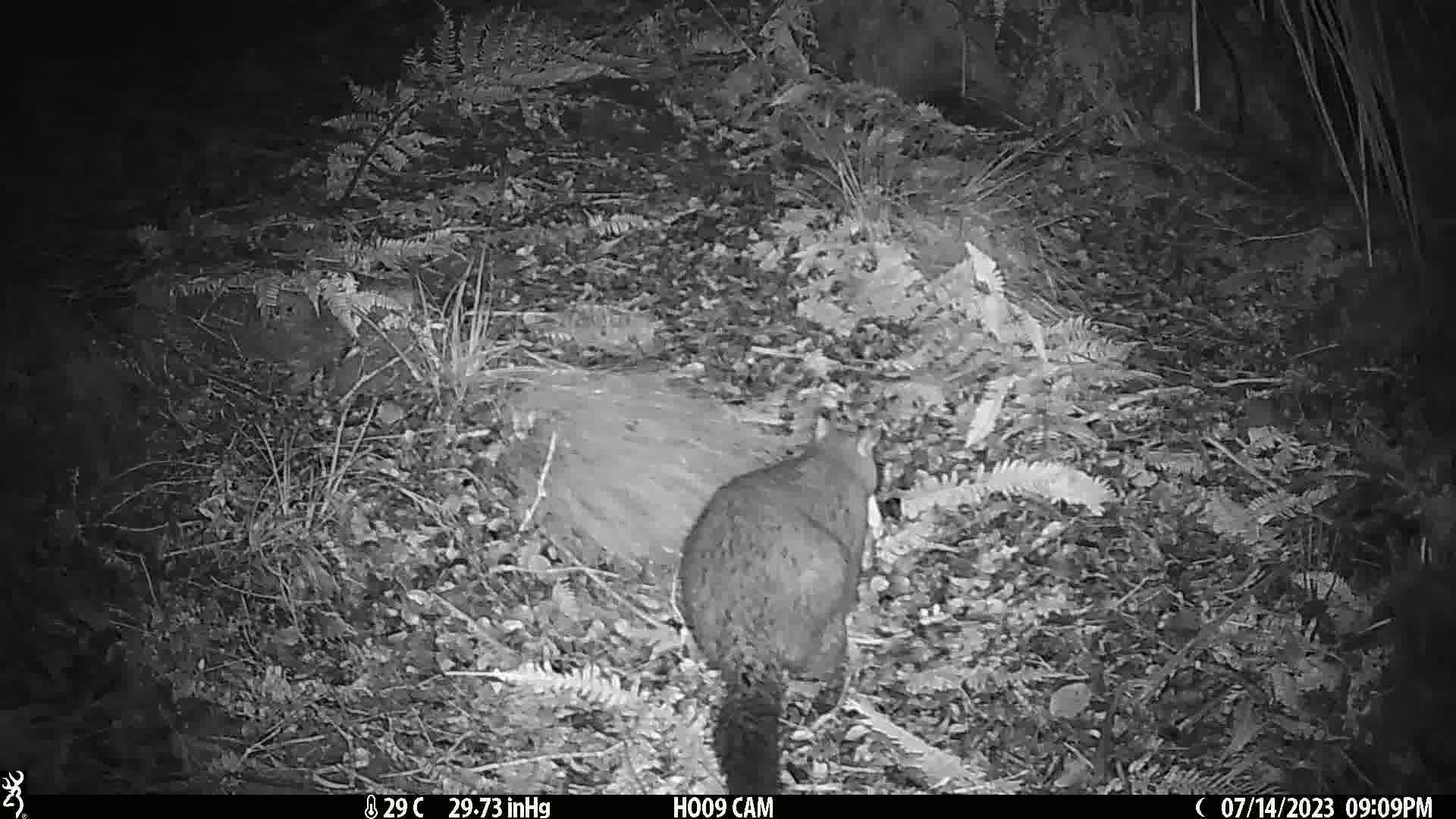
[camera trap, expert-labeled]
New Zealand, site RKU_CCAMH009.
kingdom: Animalia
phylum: Chordata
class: Mammalia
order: Diprotodontia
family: Phalangeridae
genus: Trichosurus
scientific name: Trichosurus vulpecula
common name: common brushtail possum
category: possum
Possum (common brushtail possum) (Trichosurus vulpecula).